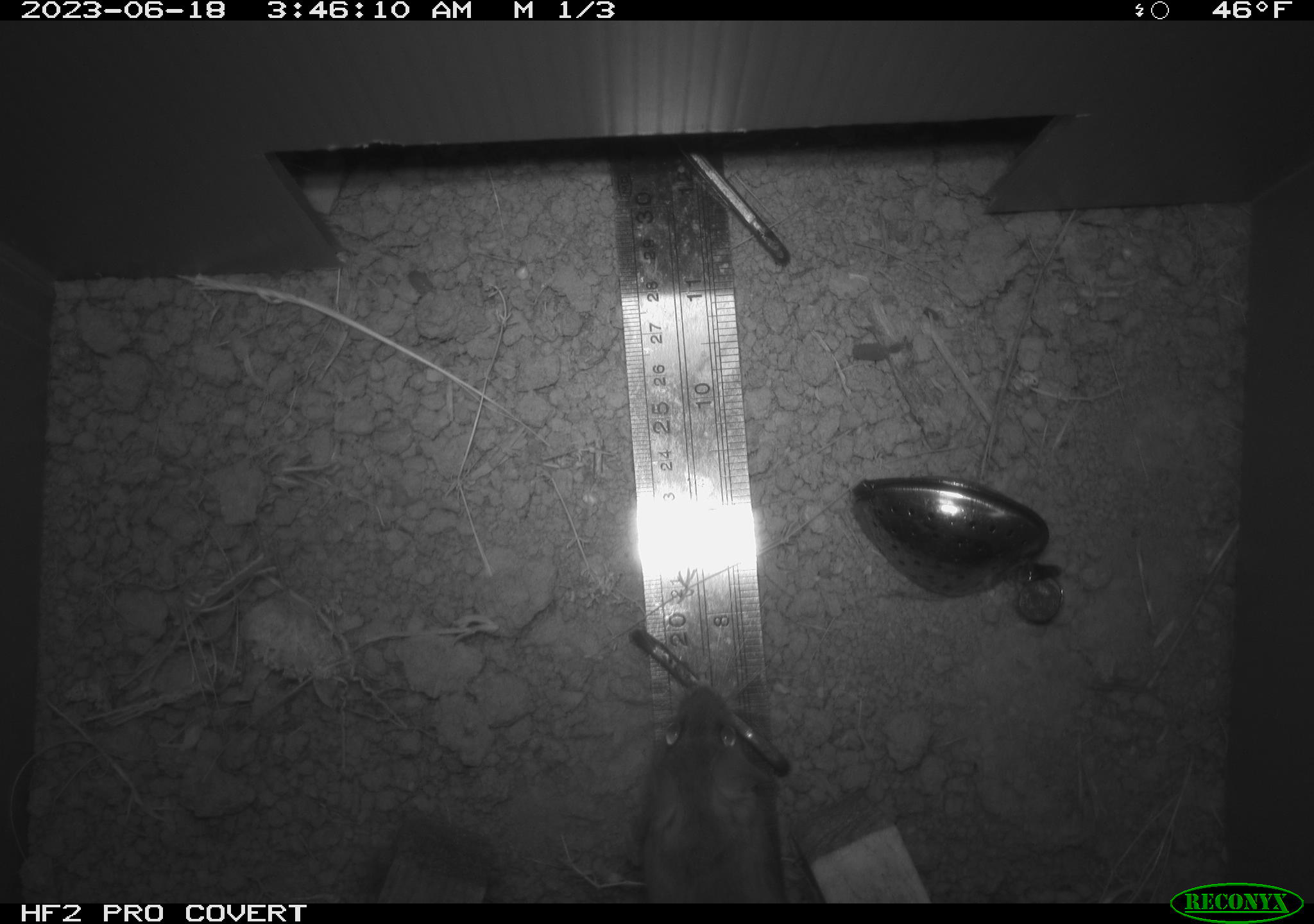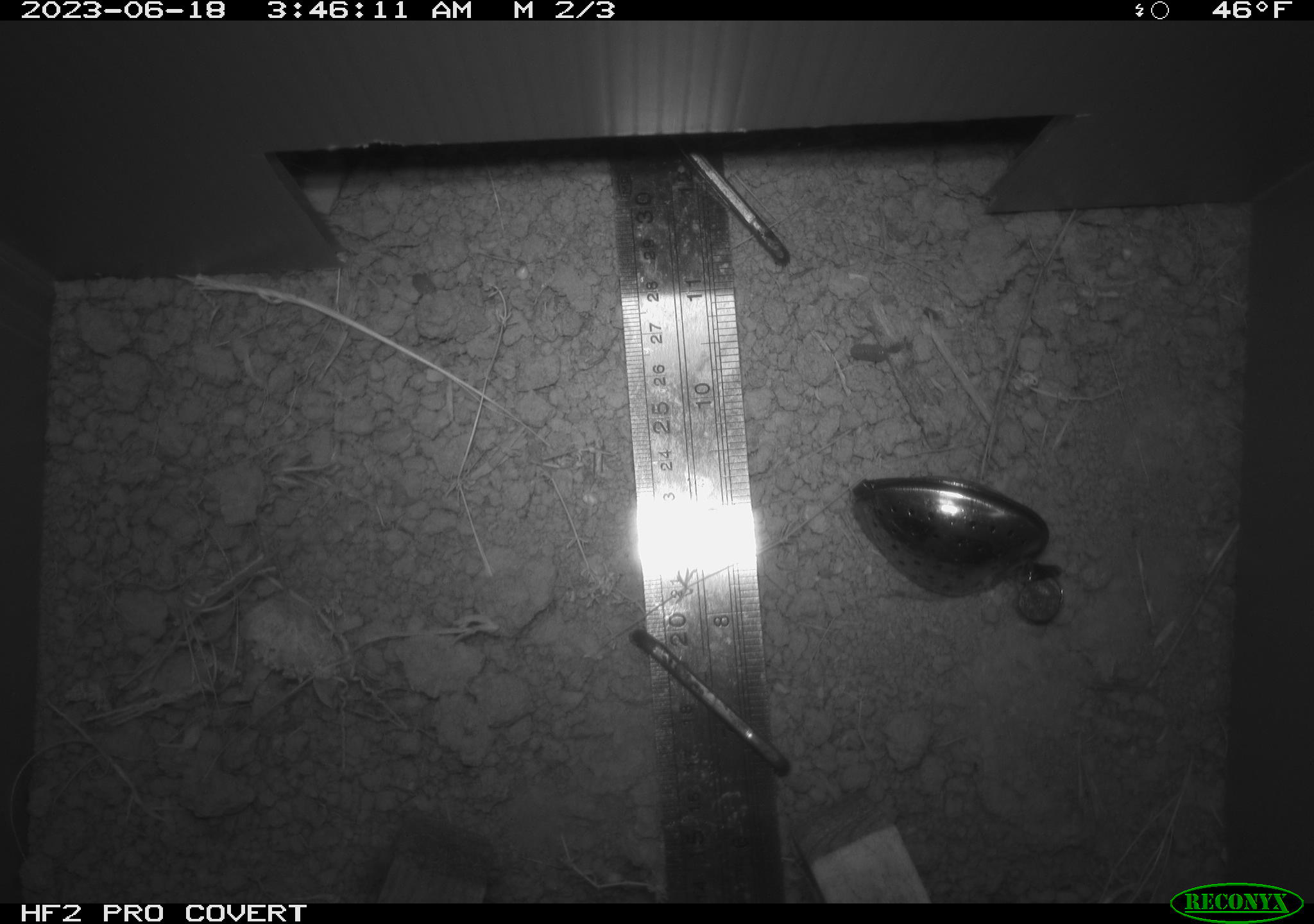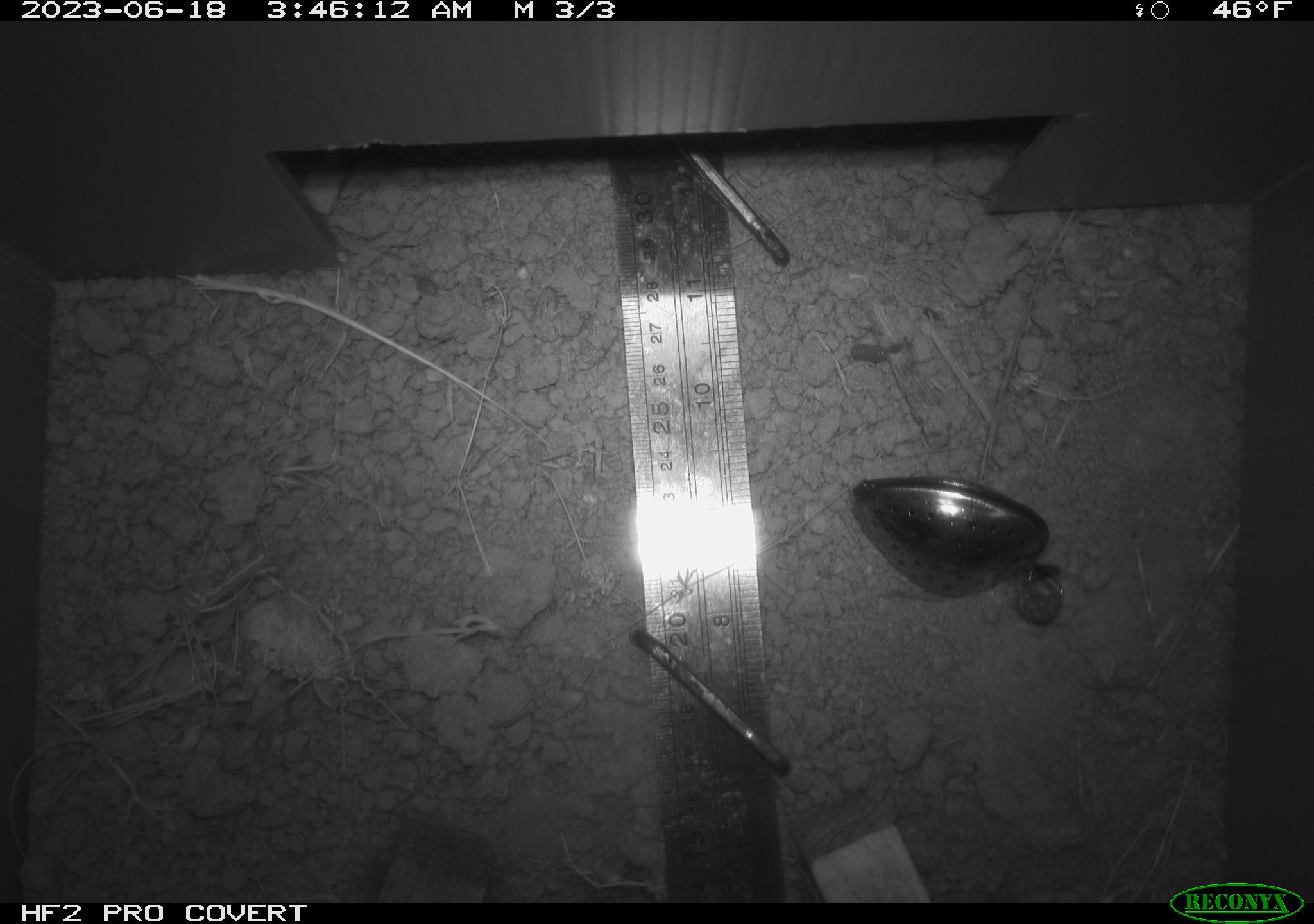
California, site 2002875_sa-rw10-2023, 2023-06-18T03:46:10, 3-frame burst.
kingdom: Animalia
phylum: Chordata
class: Mammalia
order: Rodentia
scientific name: Rodentia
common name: rodent